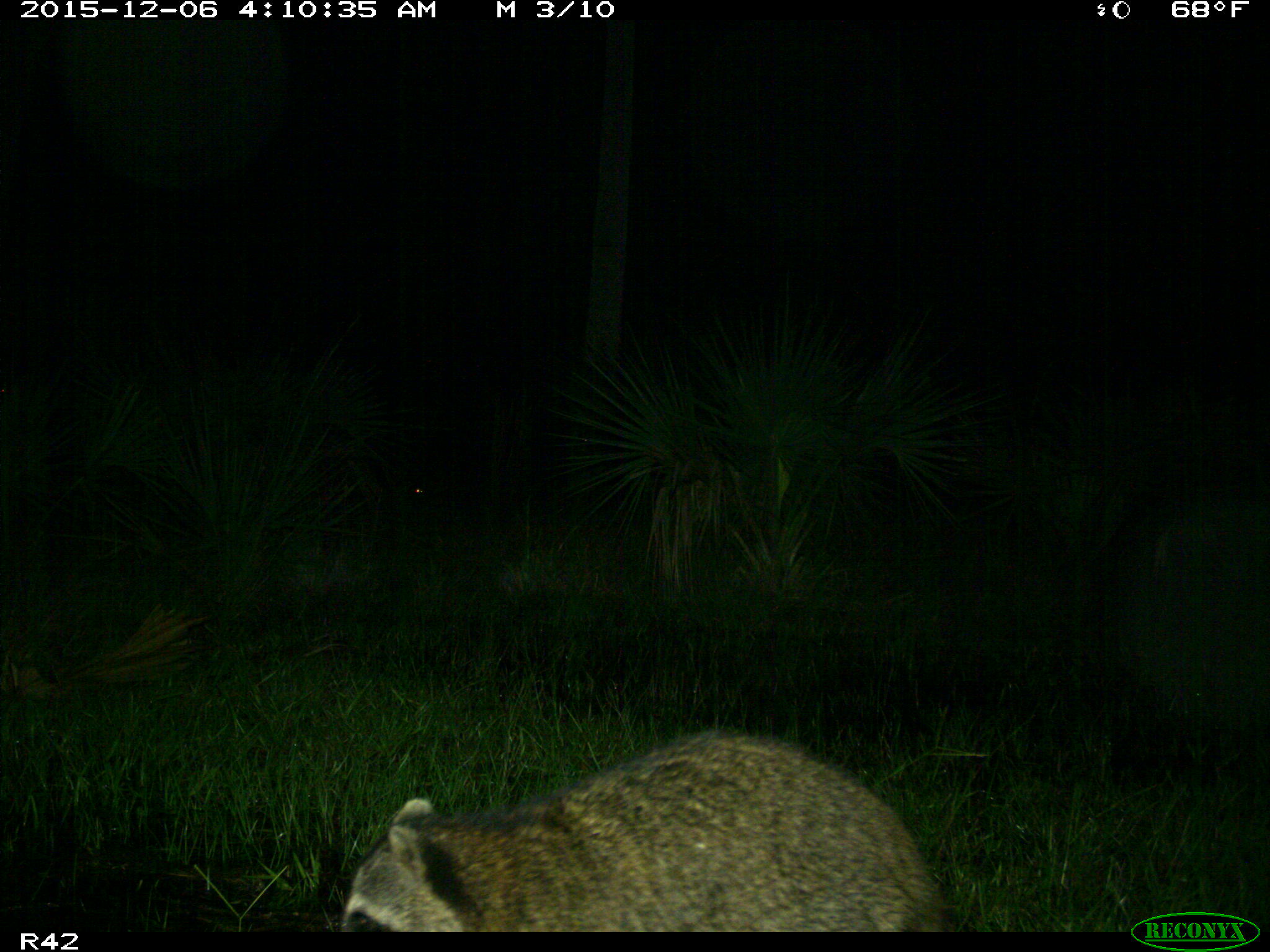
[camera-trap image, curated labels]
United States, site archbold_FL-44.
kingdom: Animalia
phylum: Chordata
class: Mammalia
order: Carnivora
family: Procyonidae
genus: Procyon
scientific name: Procyon lotor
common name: common raccoon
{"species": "Procyon lotor (common raccoon)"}